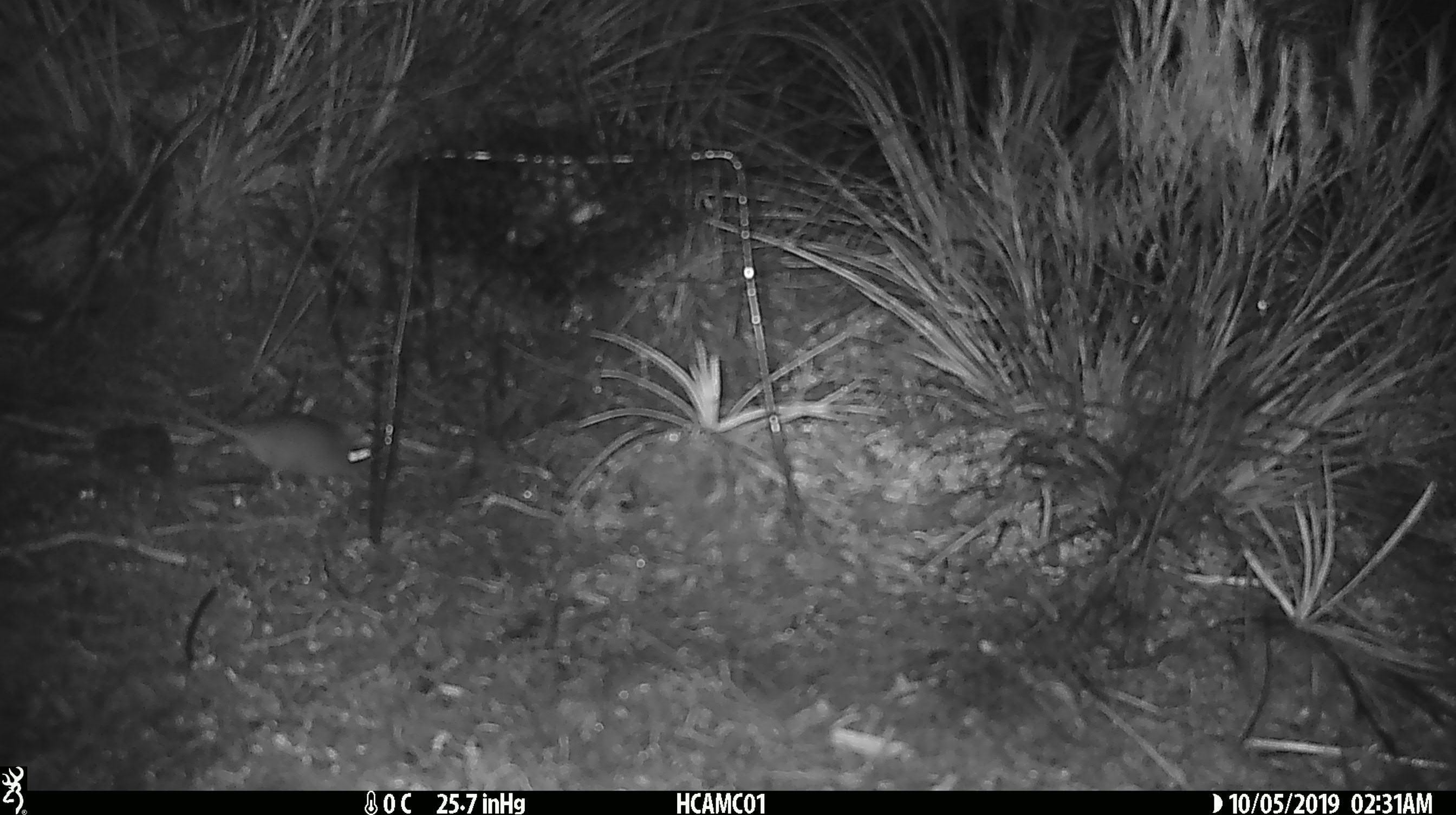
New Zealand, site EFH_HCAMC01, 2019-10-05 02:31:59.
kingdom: Animalia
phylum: Chordata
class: Mammalia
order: Rodentia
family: Muridae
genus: Mus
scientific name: Mus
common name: mouse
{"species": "mouse (Mus)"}